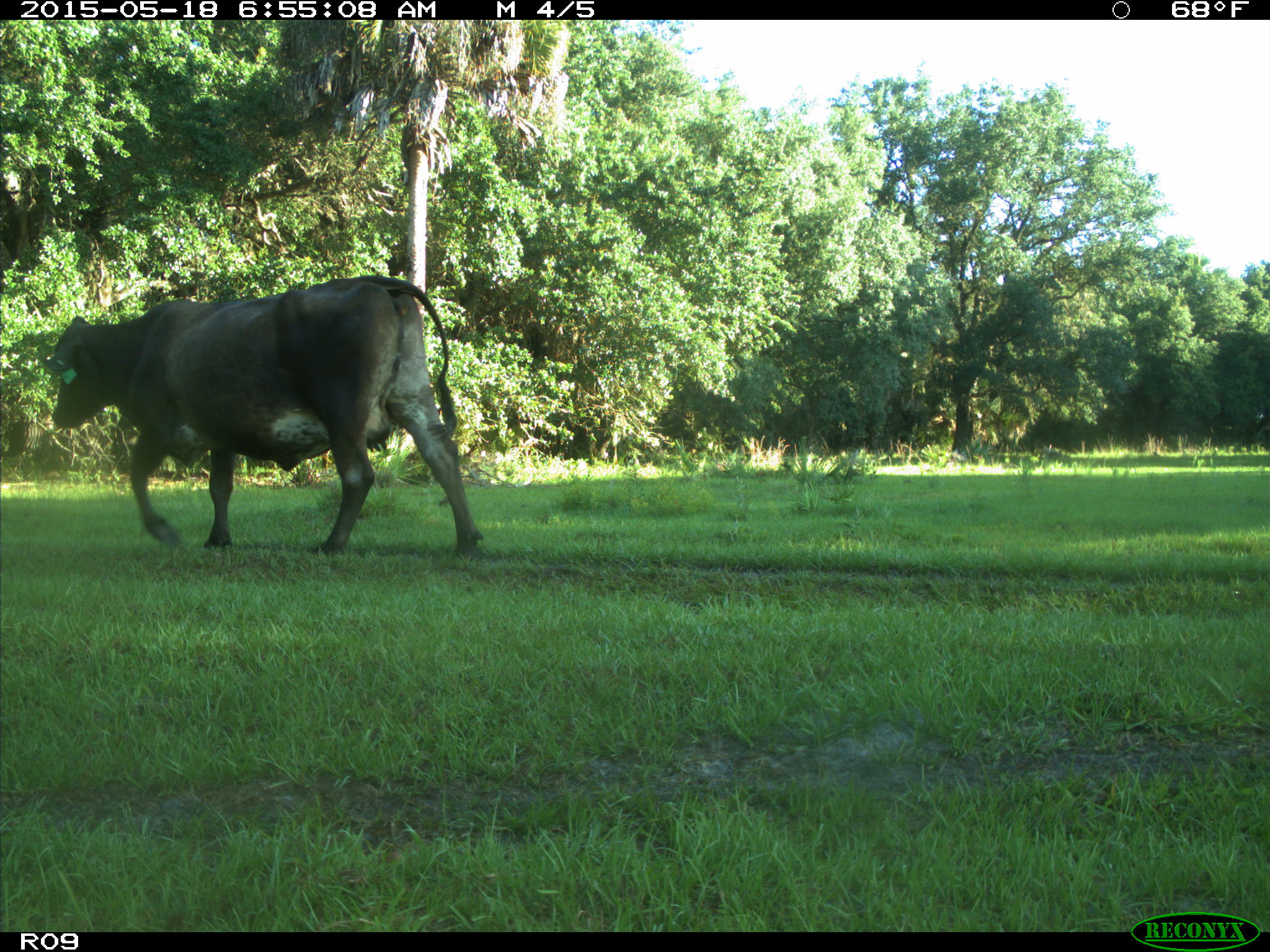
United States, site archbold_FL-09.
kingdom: Animalia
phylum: Chordata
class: Mammalia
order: Artiodactyla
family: Bovidae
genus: Bos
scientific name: Bos taurus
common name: domestic cow